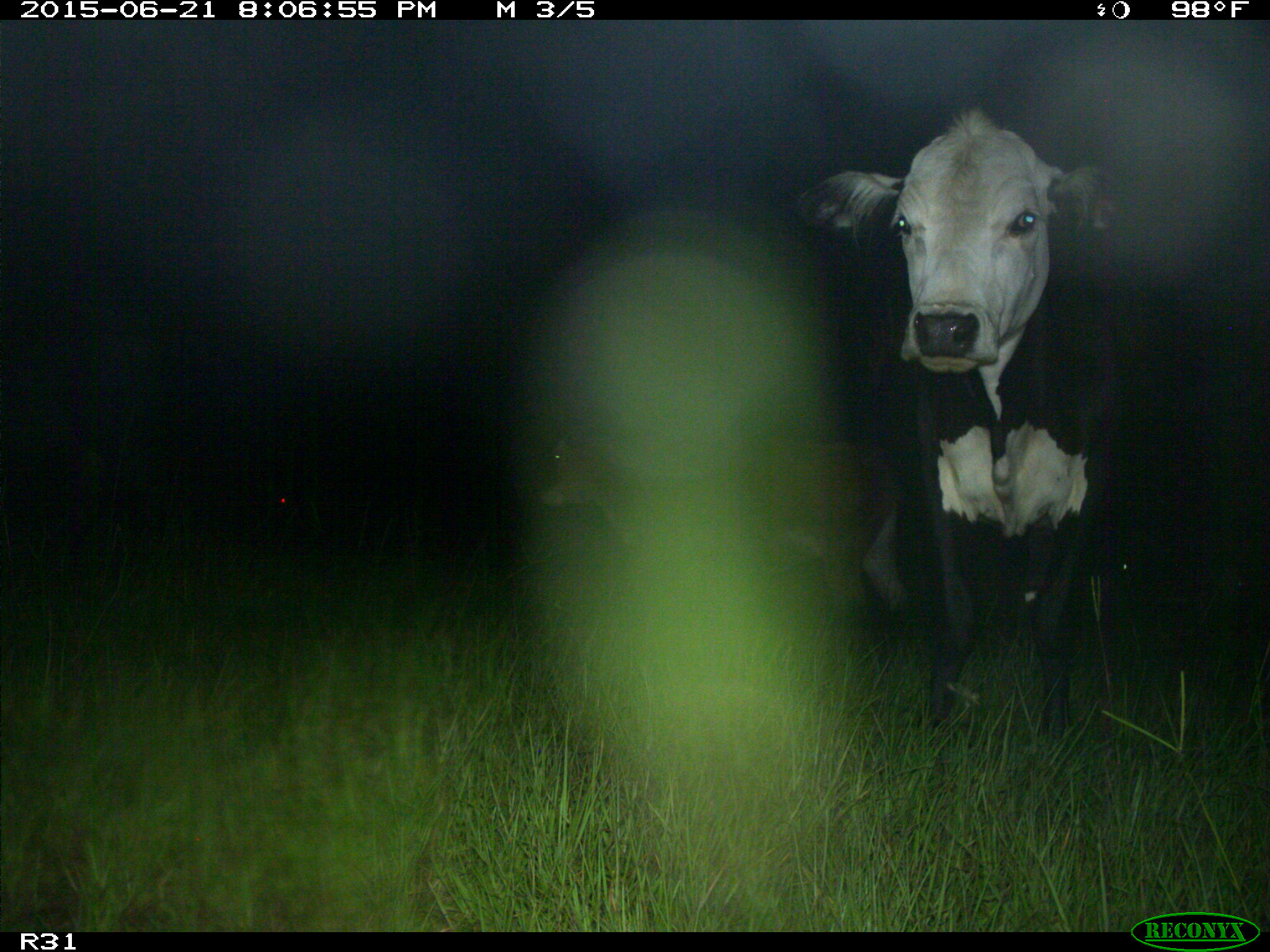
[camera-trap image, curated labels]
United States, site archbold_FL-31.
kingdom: Animalia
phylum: Chordata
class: Mammalia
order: Artiodactyla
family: Bovidae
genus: Bos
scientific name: Bos taurus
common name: domestic cow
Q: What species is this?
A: Bos taurus (domestic cow).